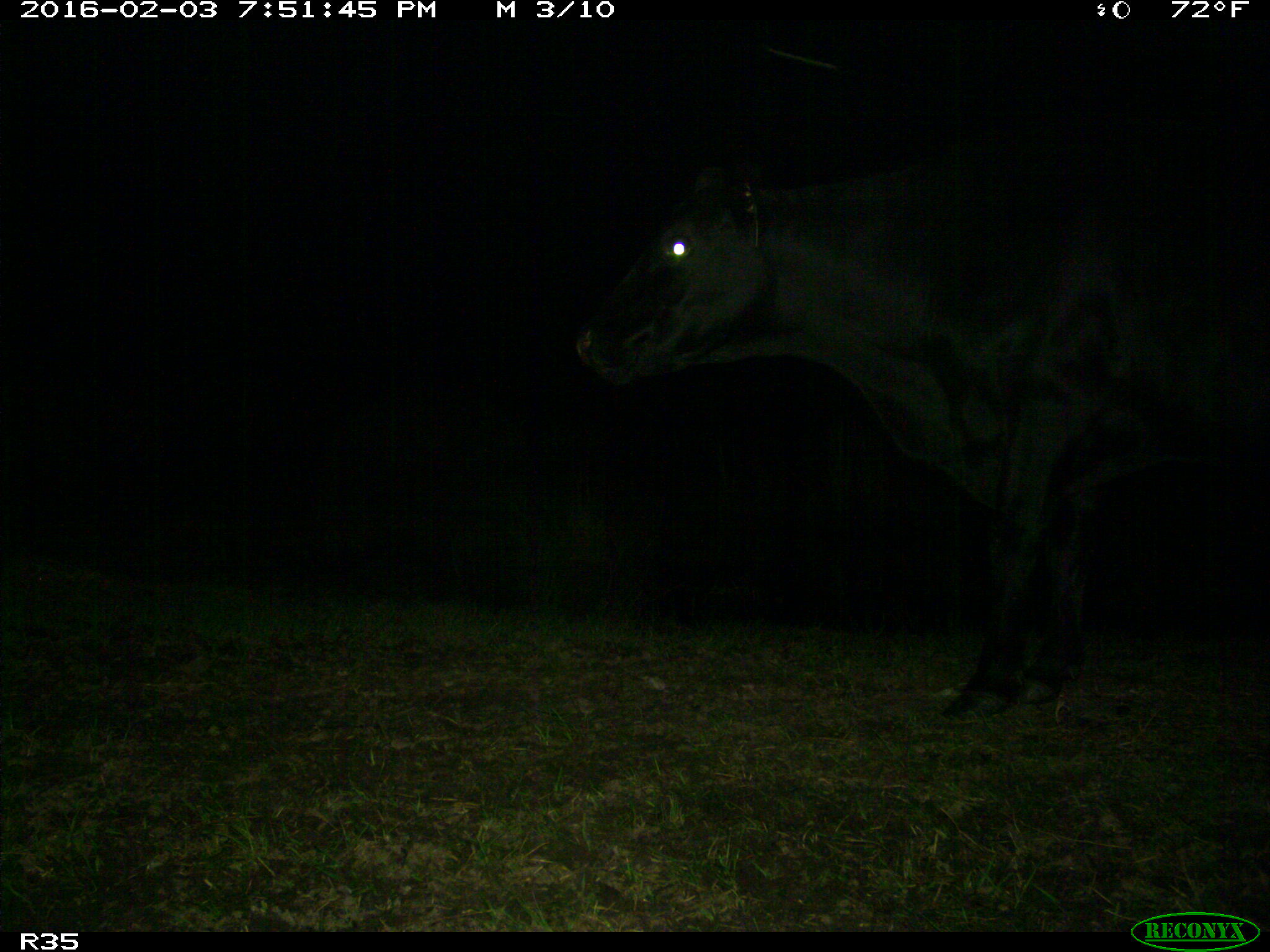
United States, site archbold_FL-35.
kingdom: Animalia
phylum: Chordata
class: Mammalia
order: Artiodactyla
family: Bovidae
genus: Bos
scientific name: Bos taurus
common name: domestic cow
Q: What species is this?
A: Bos taurus (domestic cow).